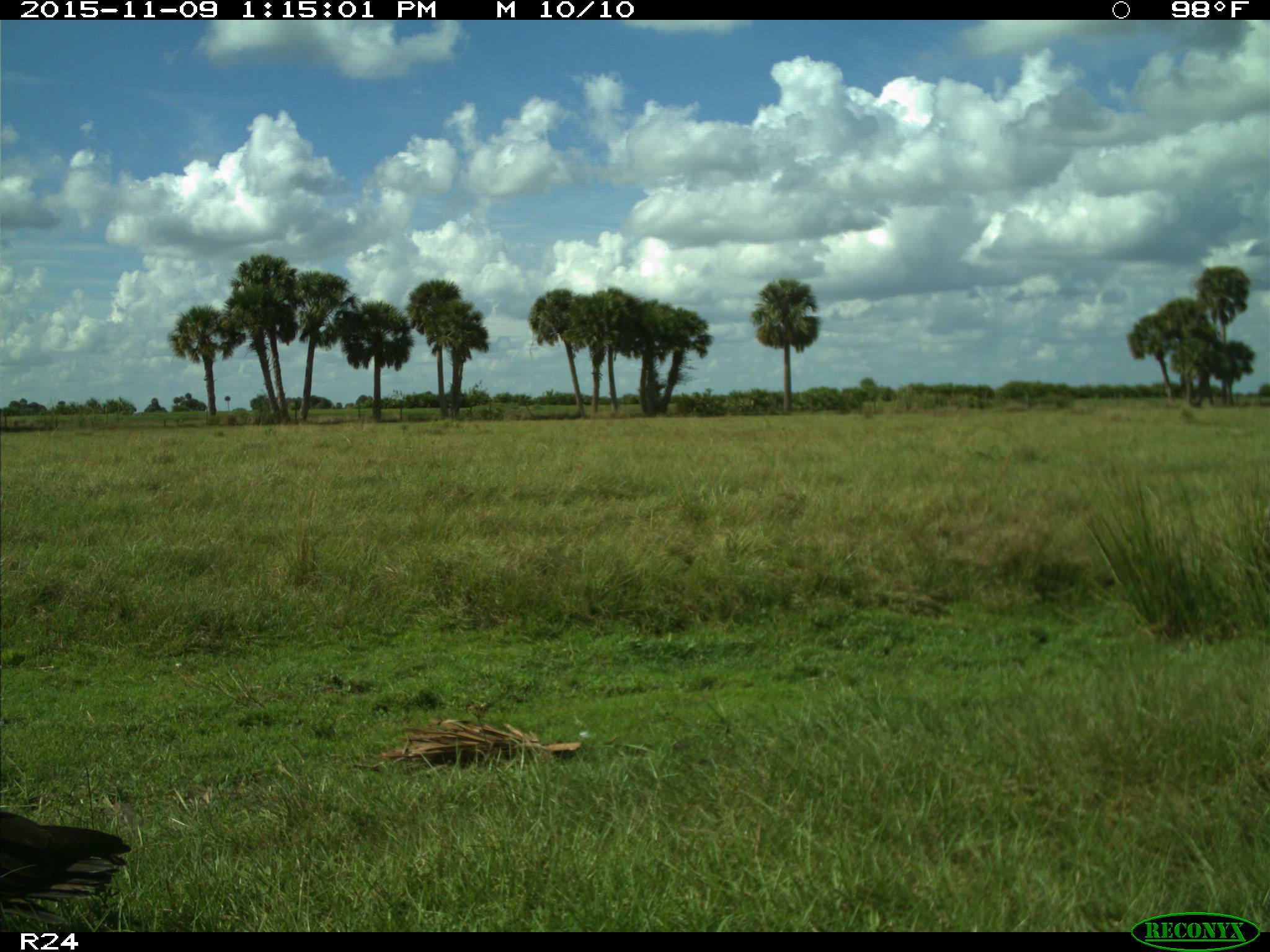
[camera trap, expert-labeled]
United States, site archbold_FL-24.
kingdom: Animalia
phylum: Chordata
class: Aves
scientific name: Aves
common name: birds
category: unidentified bird